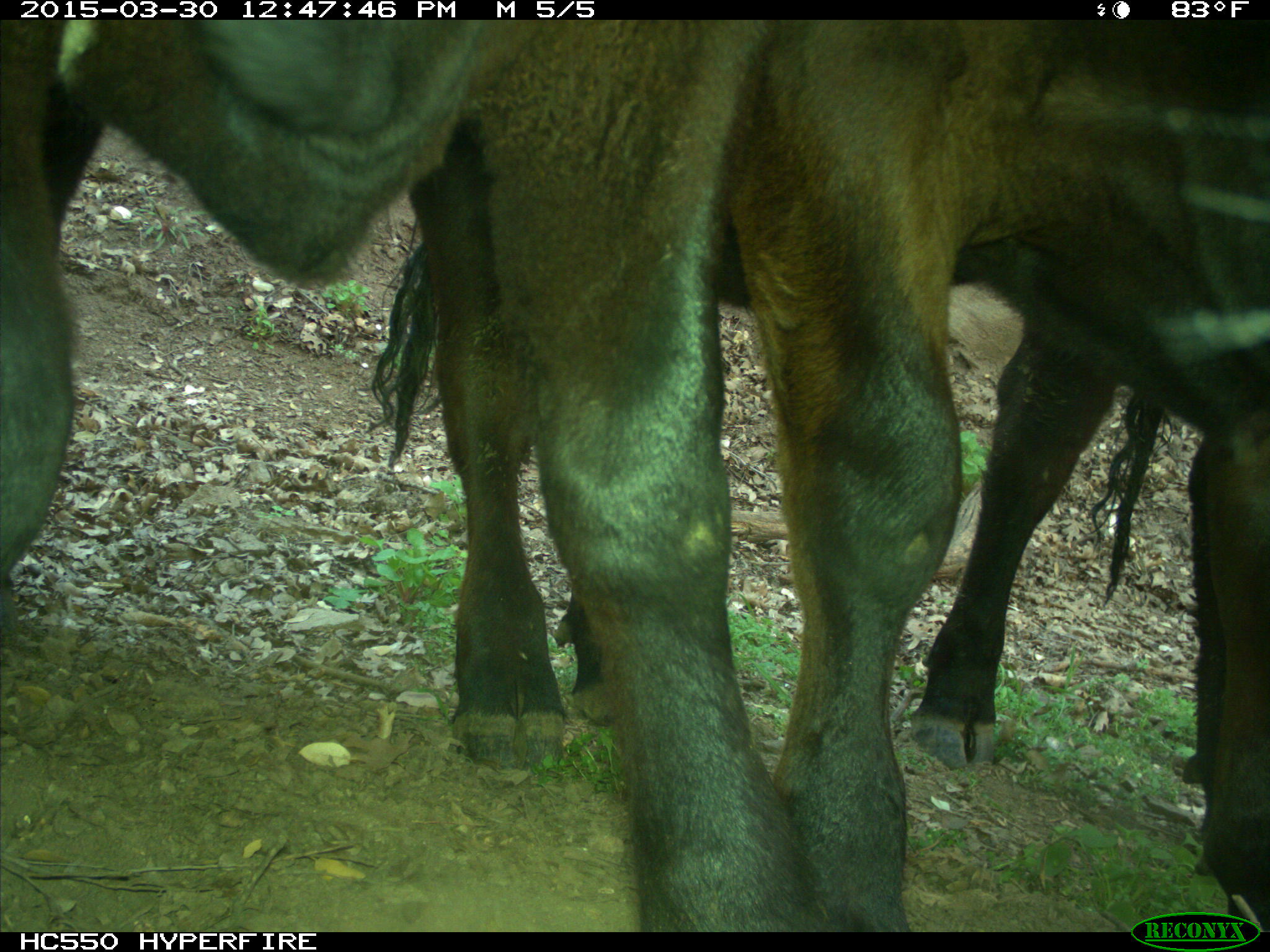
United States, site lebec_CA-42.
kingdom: Animalia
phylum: Chordata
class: Mammalia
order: Artiodactyla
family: Bovidae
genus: Bos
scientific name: Bos taurus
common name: domestic cow